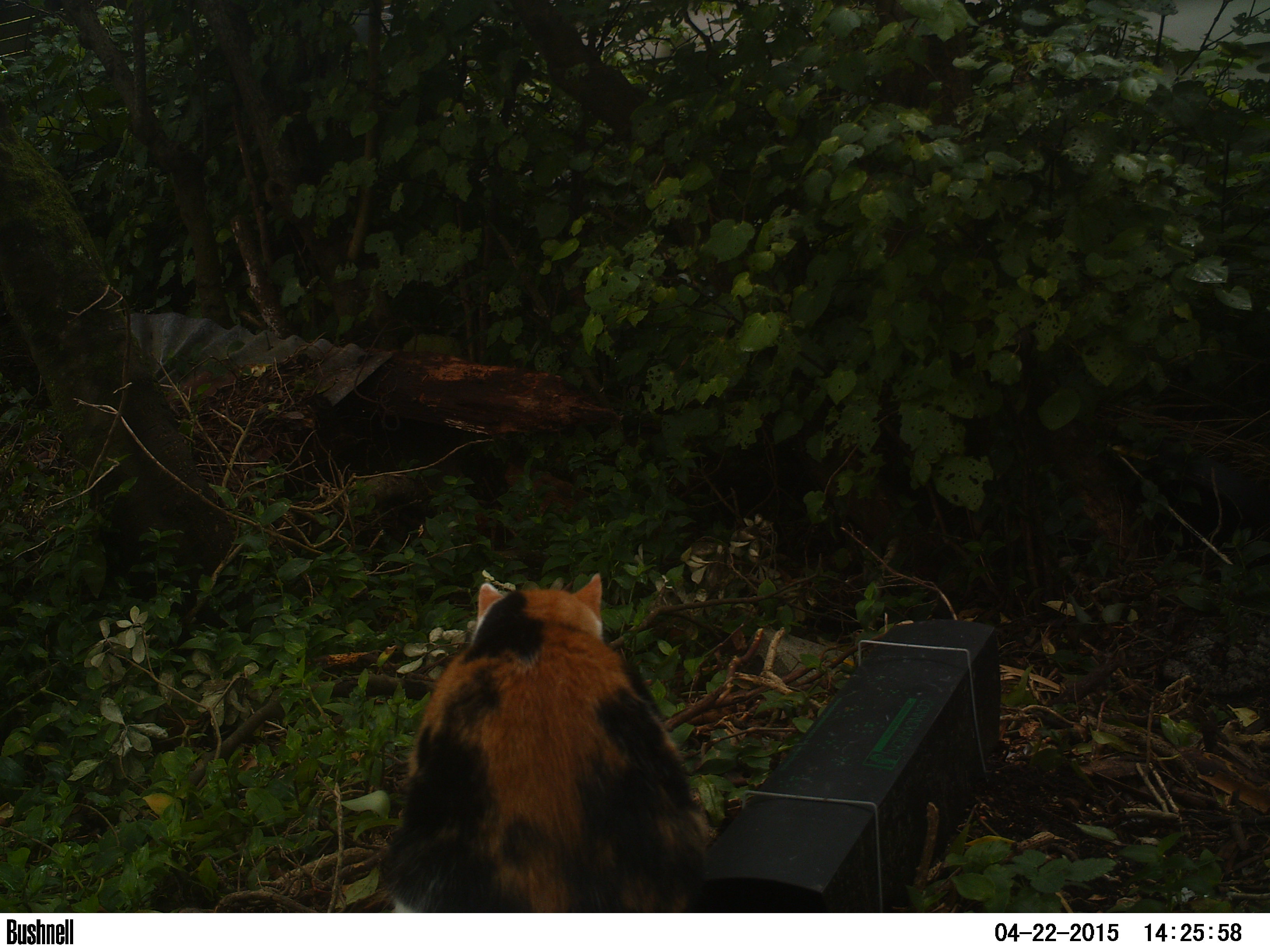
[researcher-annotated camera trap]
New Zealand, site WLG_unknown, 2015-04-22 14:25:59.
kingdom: Animalia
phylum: Chordata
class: Mammalia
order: Carnivora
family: Felidae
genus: Felis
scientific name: Felis catus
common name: domestic cat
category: cat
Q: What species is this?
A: Cat (domestic cat) (Felis catus).